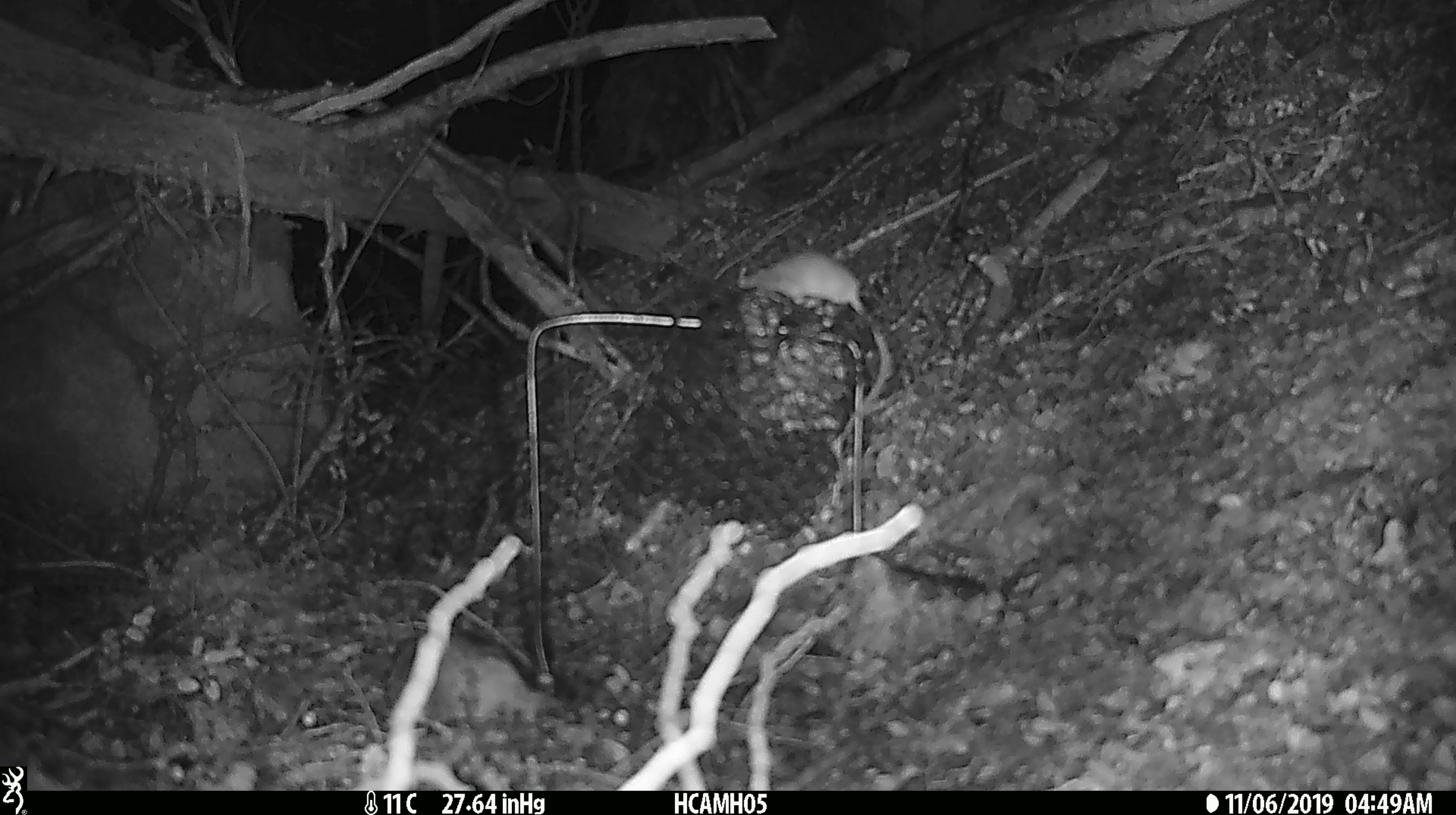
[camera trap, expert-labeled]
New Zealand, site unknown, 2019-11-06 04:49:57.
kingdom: Animalia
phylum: Chordata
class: Mammalia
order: Rodentia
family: Muridae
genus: Mus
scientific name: Mus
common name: mouse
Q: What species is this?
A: Mouse (Mus).